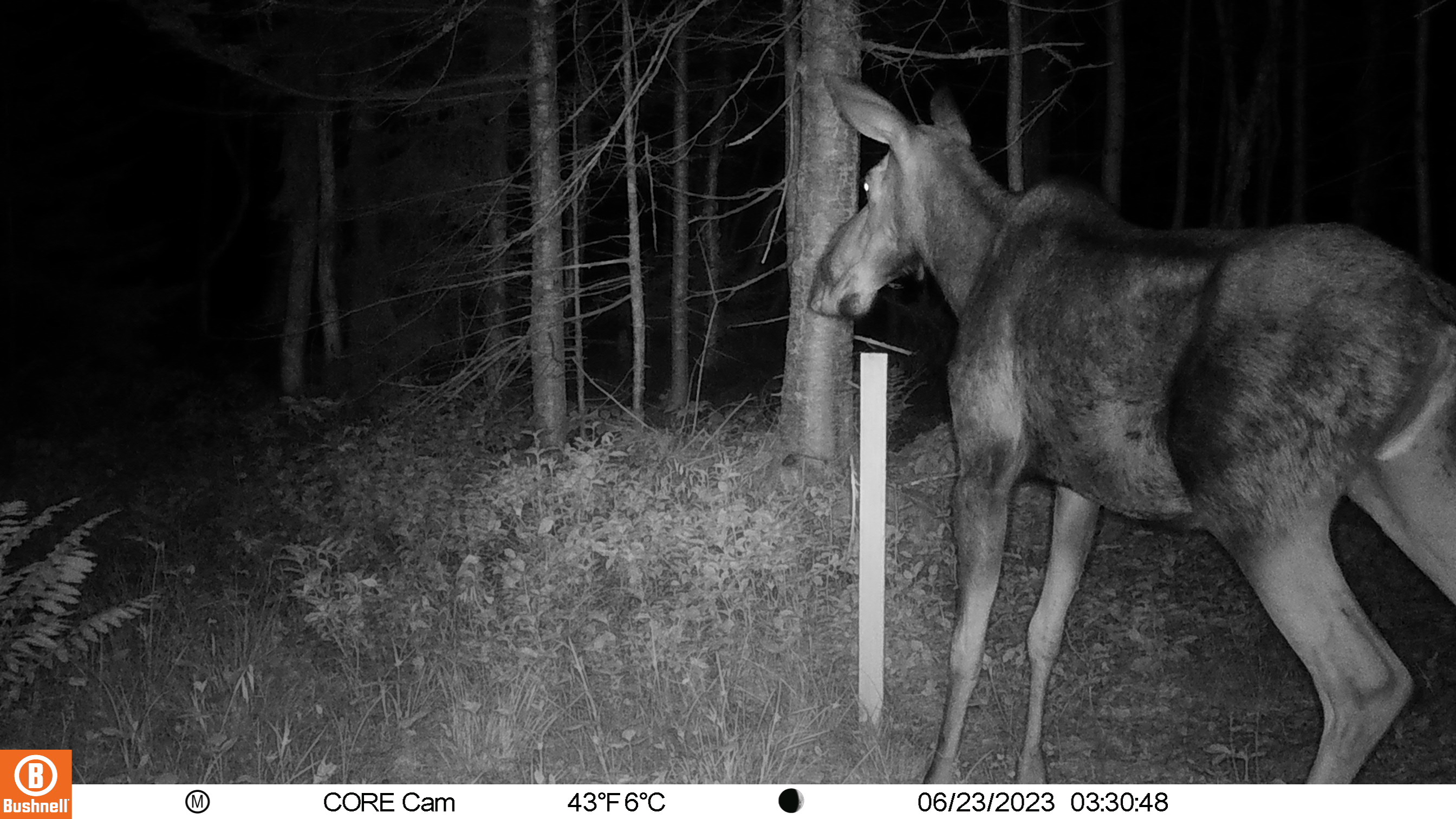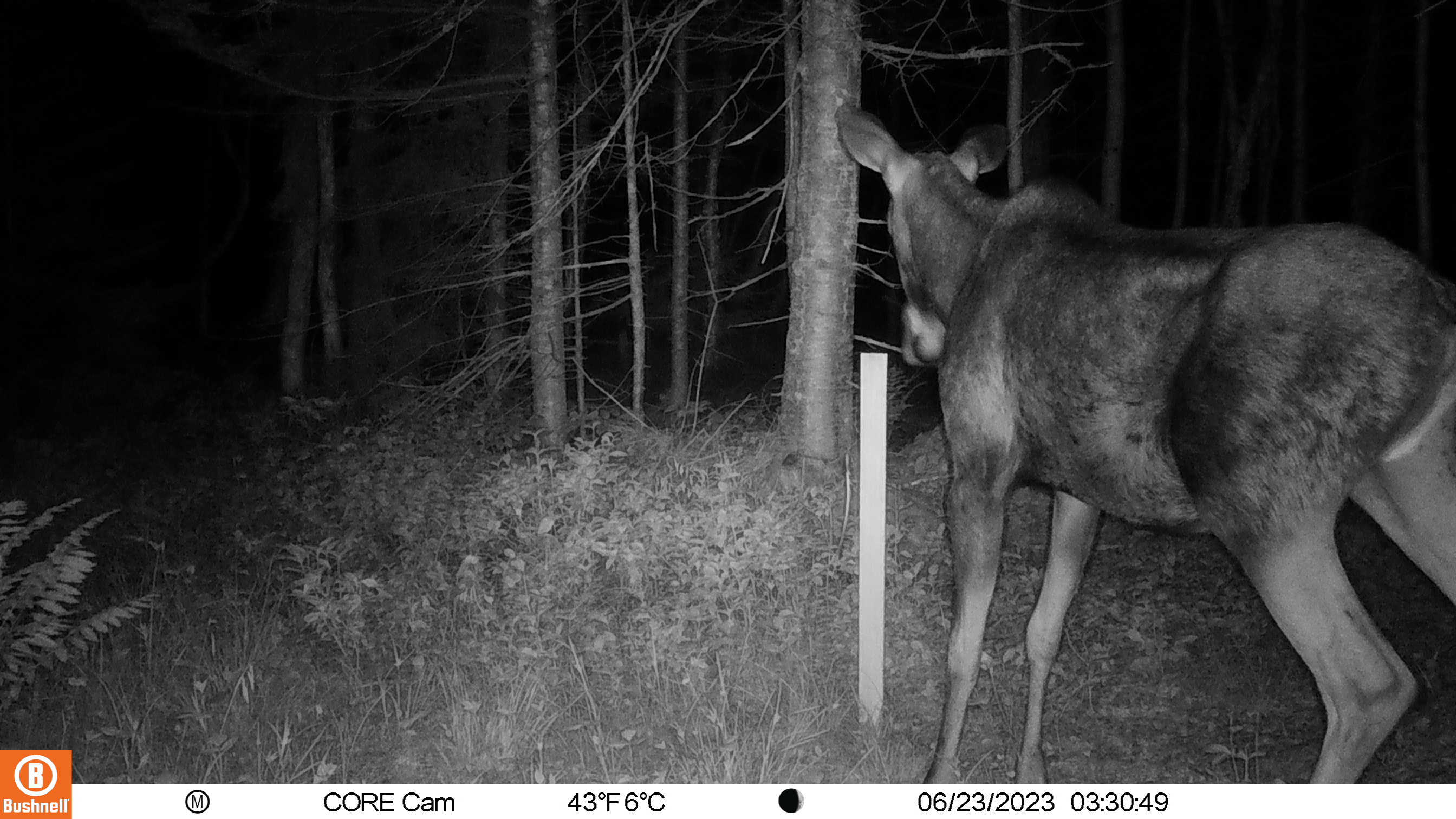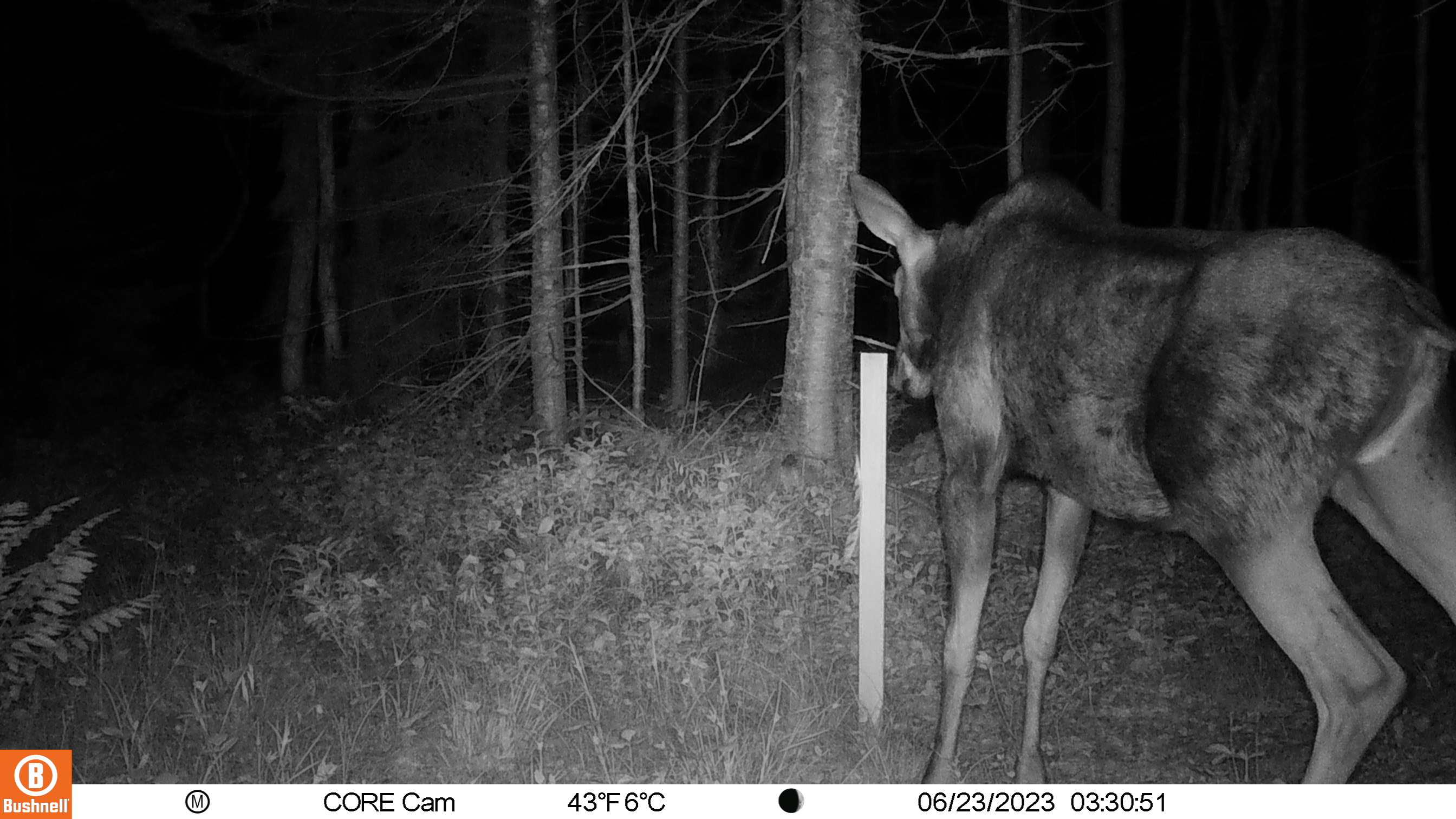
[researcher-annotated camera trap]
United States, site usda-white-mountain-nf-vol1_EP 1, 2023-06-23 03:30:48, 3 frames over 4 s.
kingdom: Animalia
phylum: Chordata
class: Mammalia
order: Artiodactyla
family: Cervidae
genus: Alces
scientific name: Alces alces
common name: moose